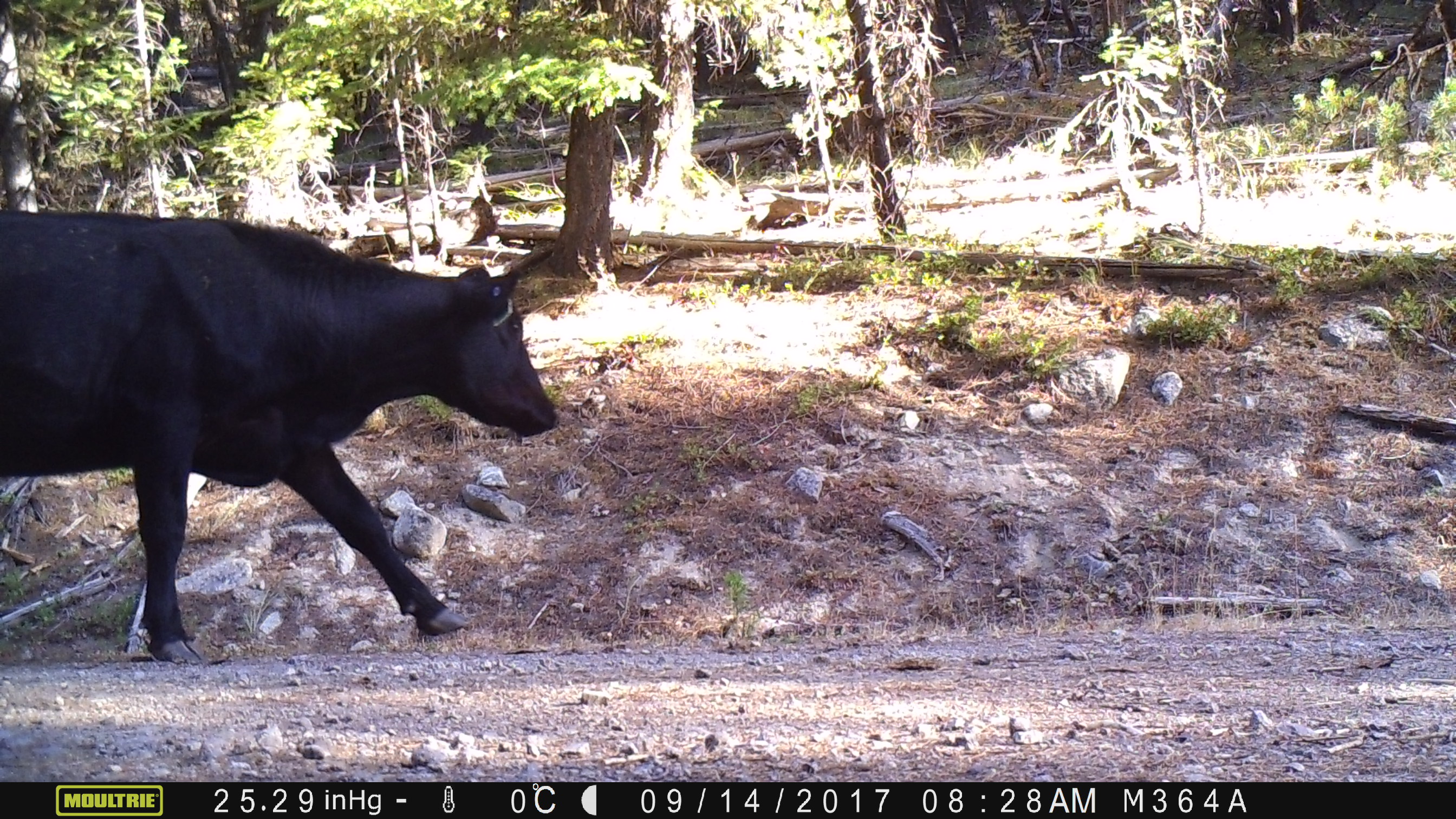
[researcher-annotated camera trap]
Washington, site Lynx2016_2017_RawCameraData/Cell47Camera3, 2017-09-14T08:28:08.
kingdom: Animalia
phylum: Chordata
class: Mammalia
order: Artiodactyla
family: Bovidae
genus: Bos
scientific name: Bos taurus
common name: domestic cattle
Domestic cattle (Bos taurus). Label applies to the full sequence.